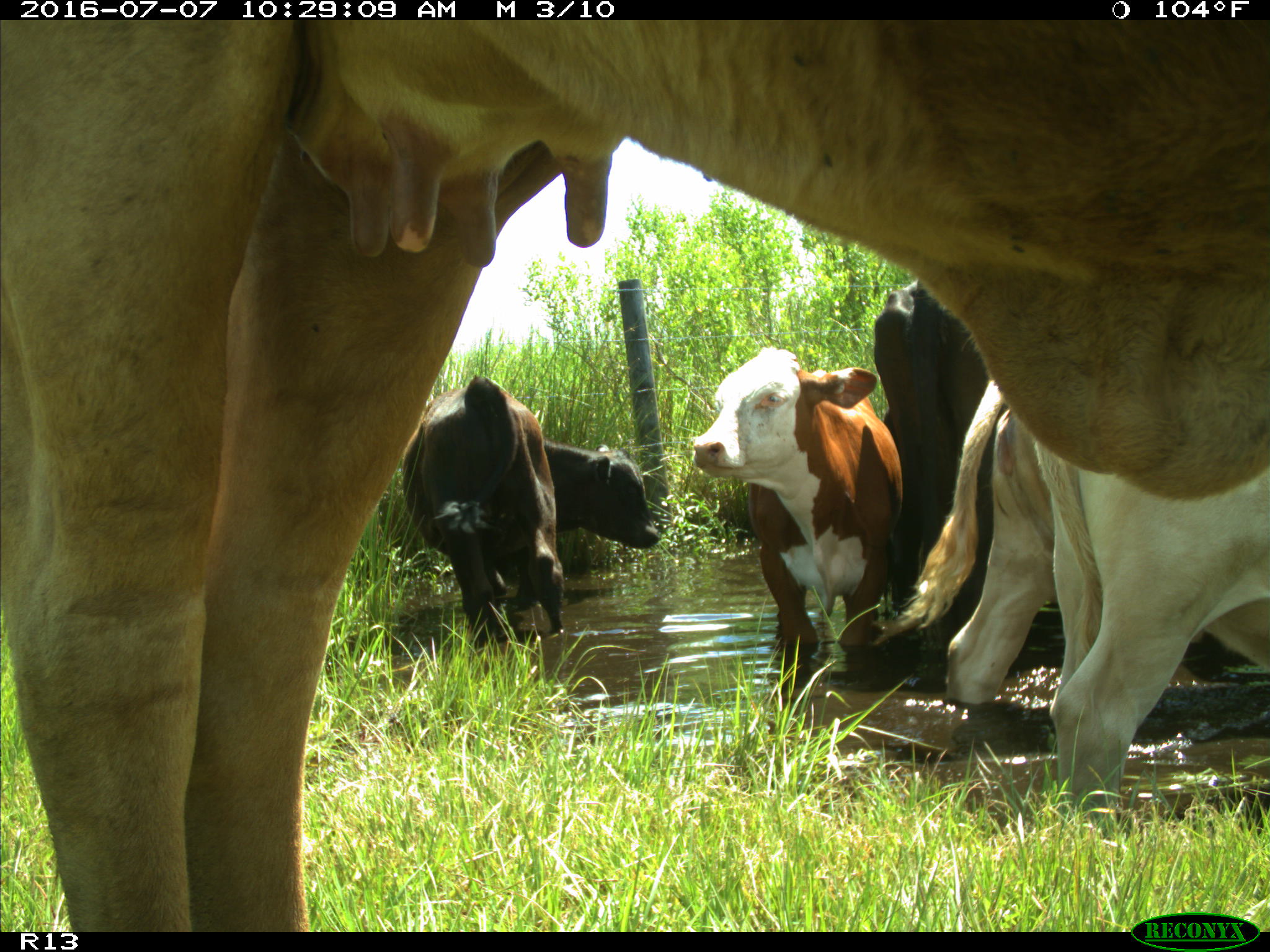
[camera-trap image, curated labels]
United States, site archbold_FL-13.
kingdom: Animalia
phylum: Chordata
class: Mammalia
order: Artiodactyla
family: Bovidae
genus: Bos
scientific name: Bos taurus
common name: domestic cow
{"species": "Bos taurus (domestic cow)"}